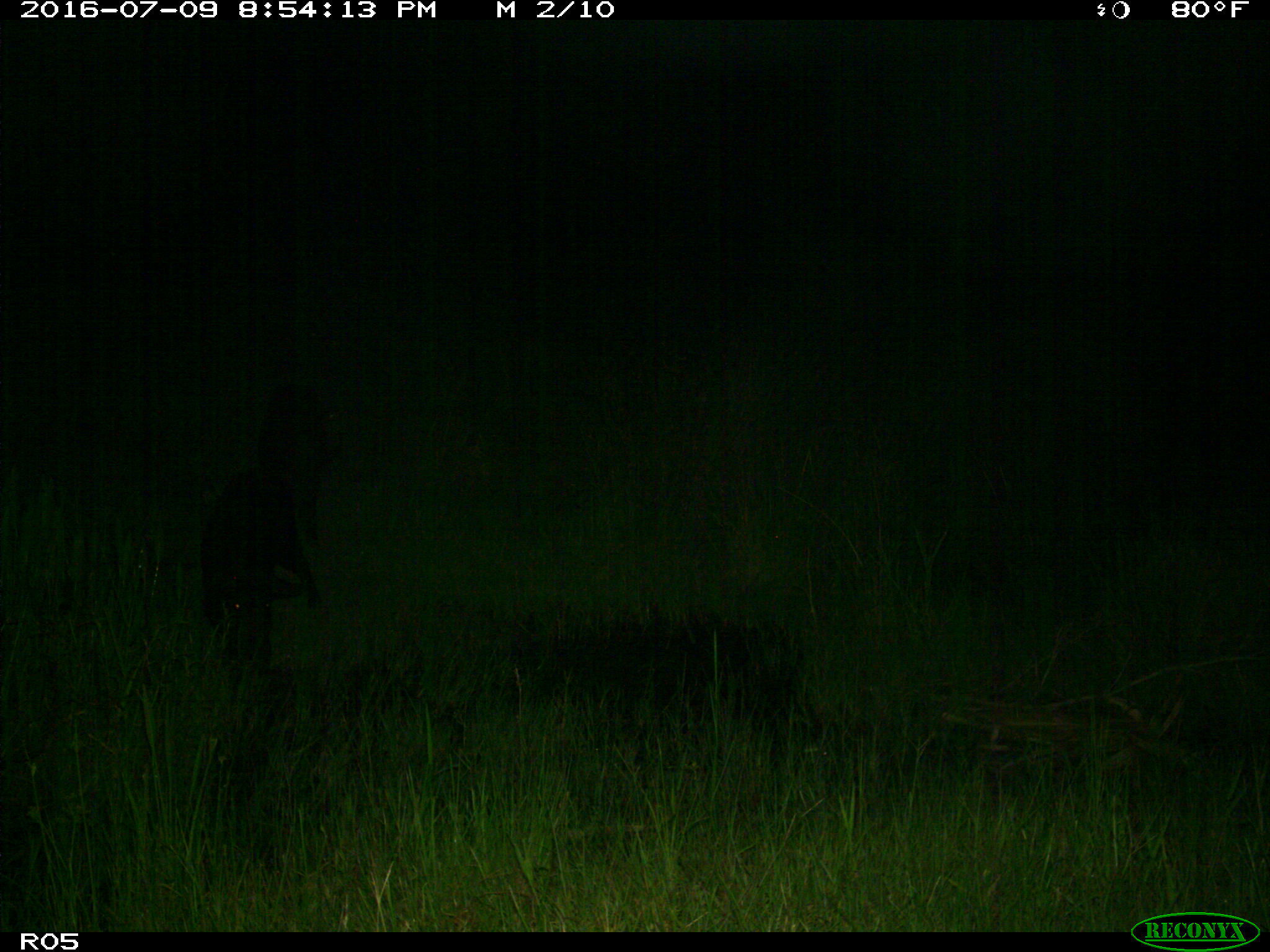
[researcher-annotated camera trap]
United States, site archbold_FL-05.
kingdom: Animalia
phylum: Chordata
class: Mammalia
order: Artiodactyla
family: Suidae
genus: Sus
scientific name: Sus scrofa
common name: wild boar